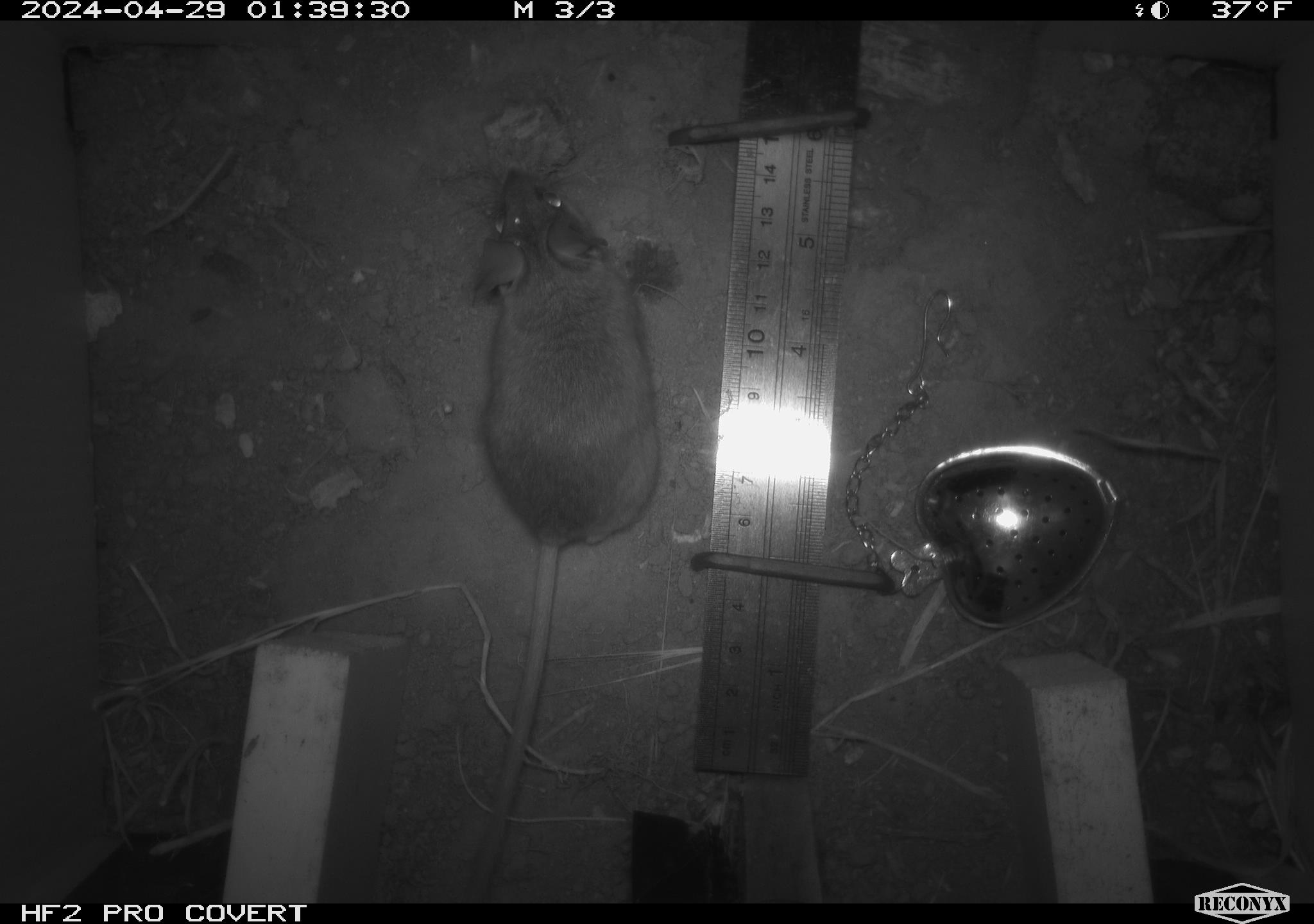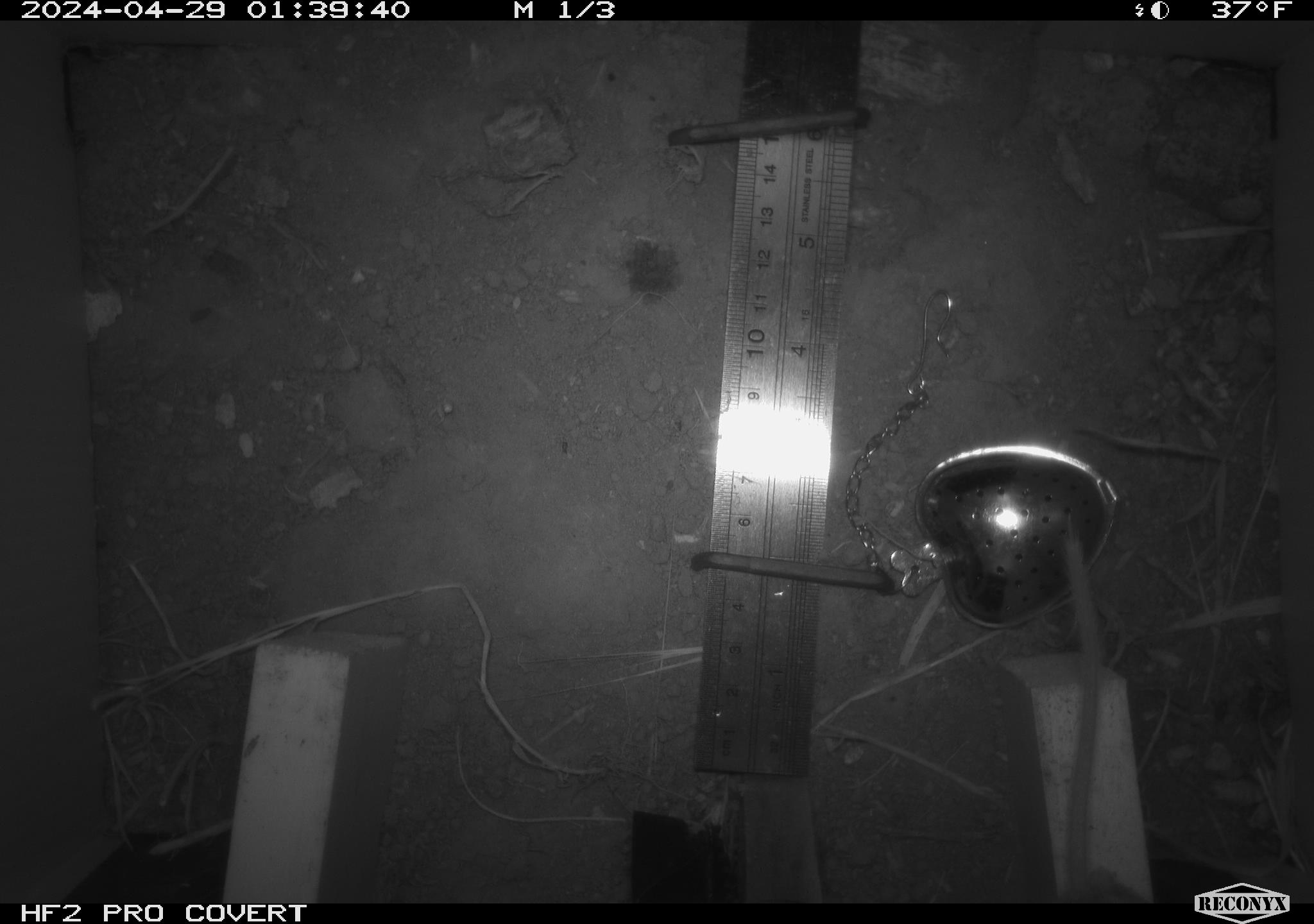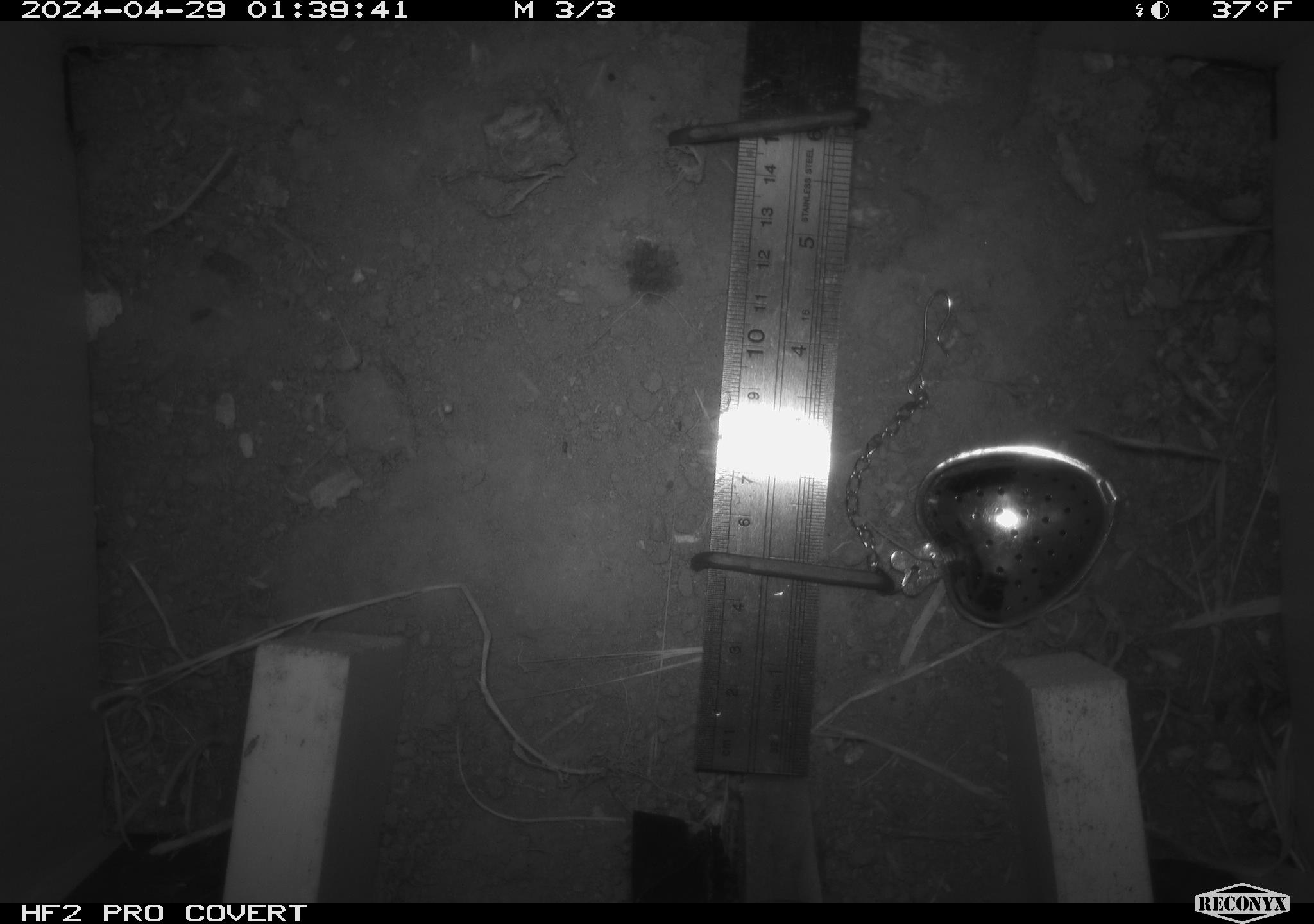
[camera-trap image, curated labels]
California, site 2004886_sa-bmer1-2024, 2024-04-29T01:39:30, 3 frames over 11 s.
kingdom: Animalia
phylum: Chordata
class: Mammalia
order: Rodentia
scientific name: Rodentia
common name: mouse species